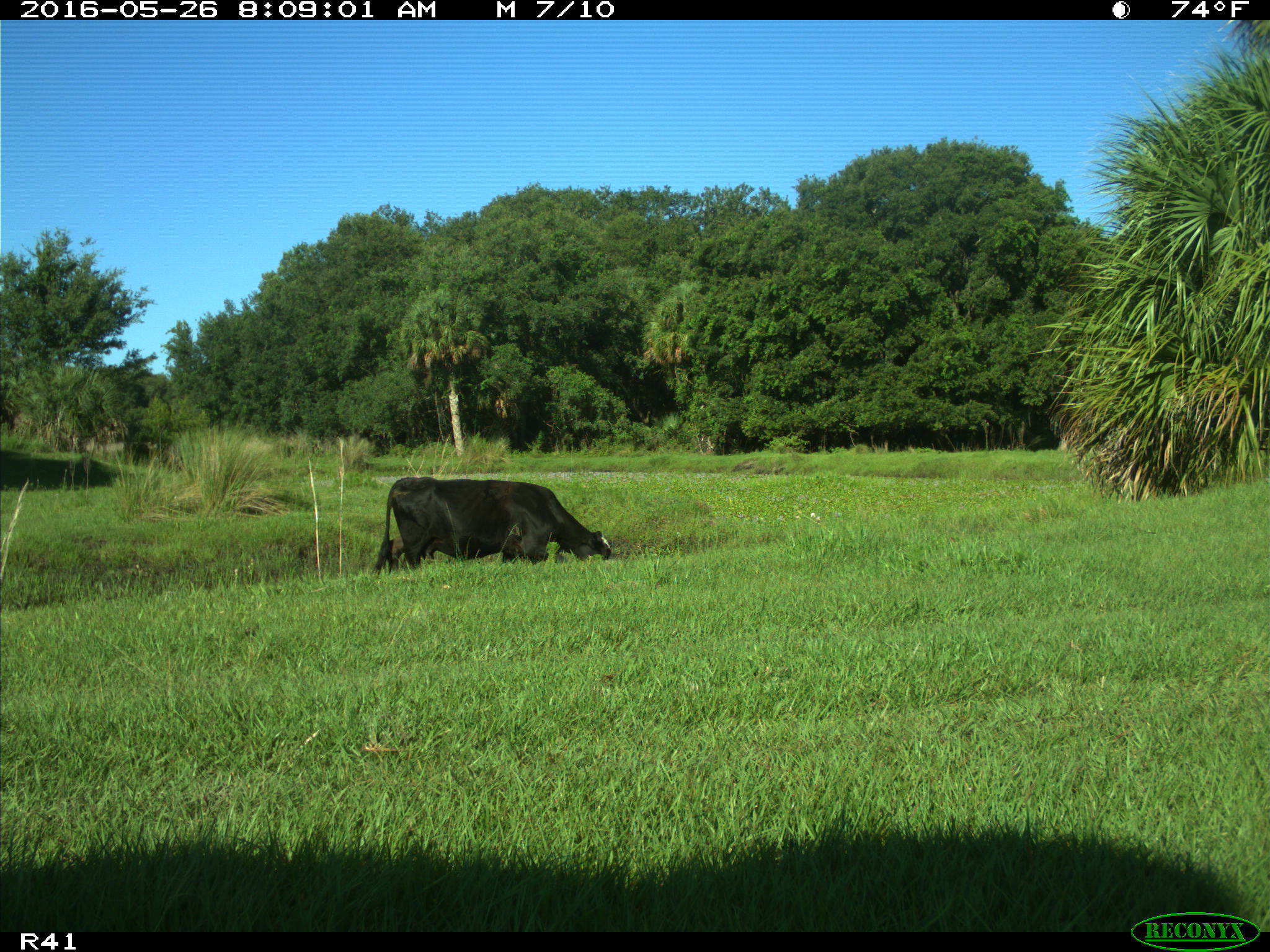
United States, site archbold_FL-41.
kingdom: Animalia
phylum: Chordata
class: Mammalia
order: Artiodactyla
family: Bovidae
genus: Bos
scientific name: Bos taurus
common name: domestic cow